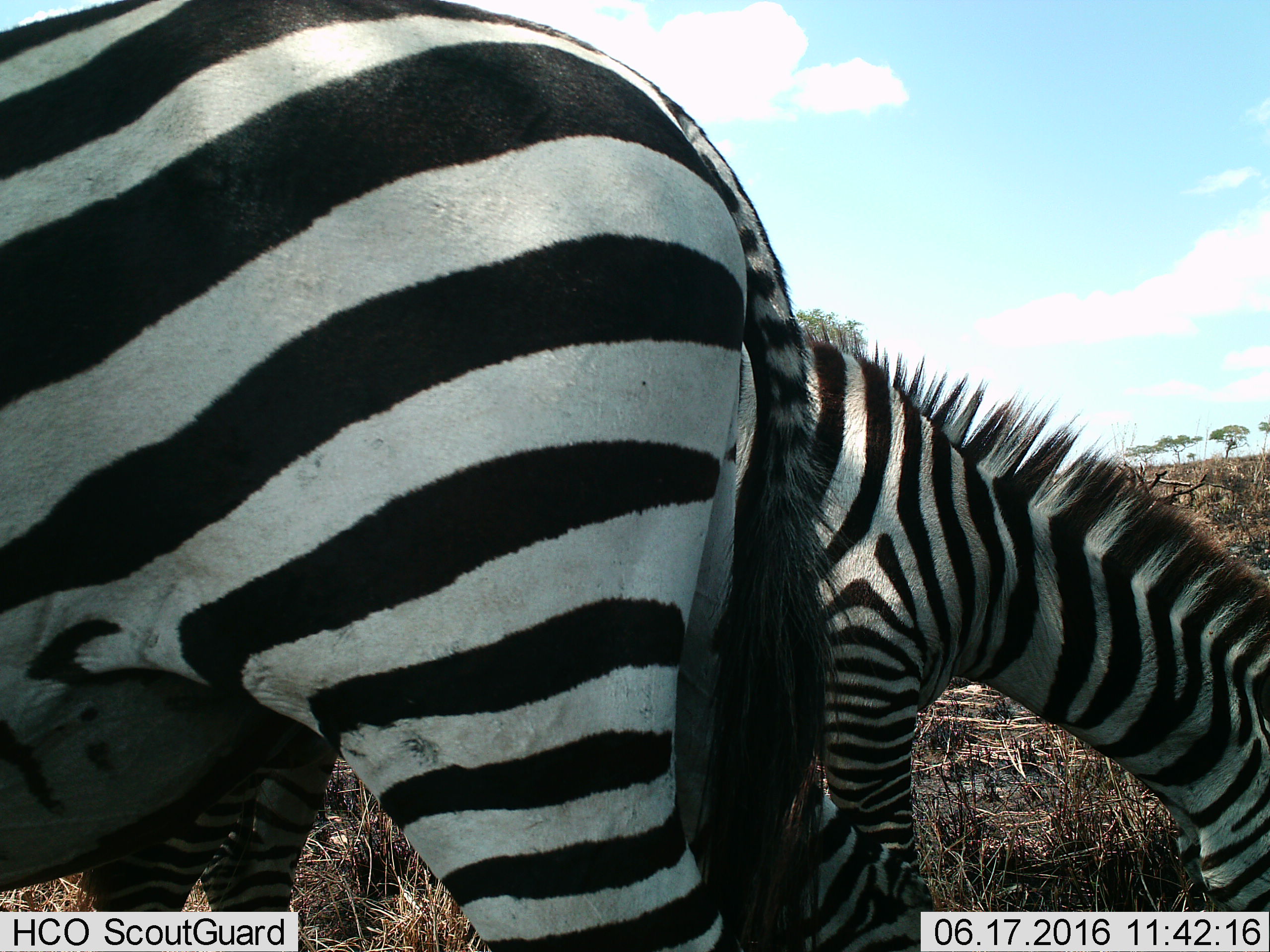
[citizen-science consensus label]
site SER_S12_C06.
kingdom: Animalia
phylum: Chordata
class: Mammalia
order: Perissodactyla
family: Equidae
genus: Equus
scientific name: Equus quagga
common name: plains zebra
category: zebraplains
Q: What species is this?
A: Zebraplains (plains zebra) (Equus quagga).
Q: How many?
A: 2.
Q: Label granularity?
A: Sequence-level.